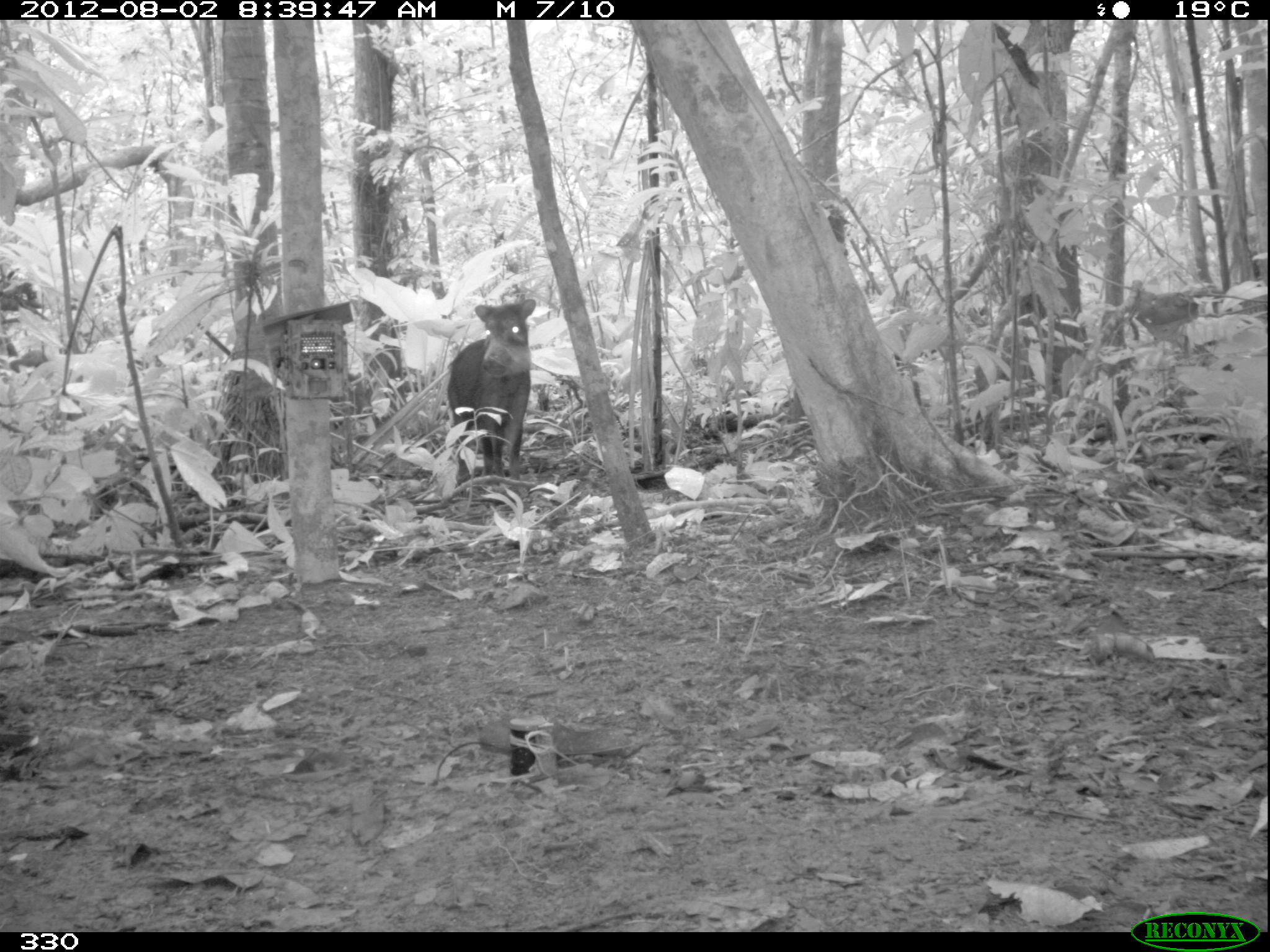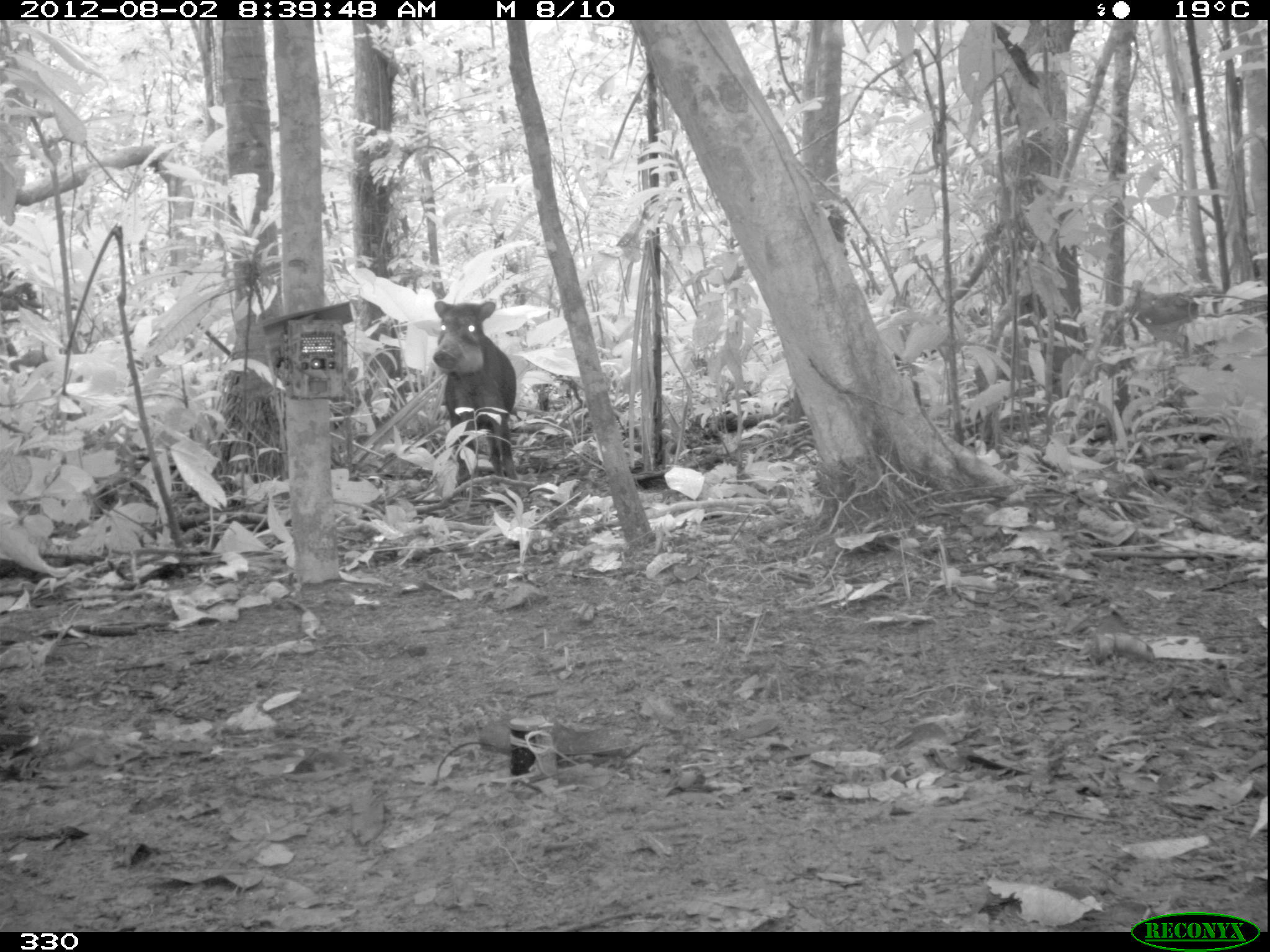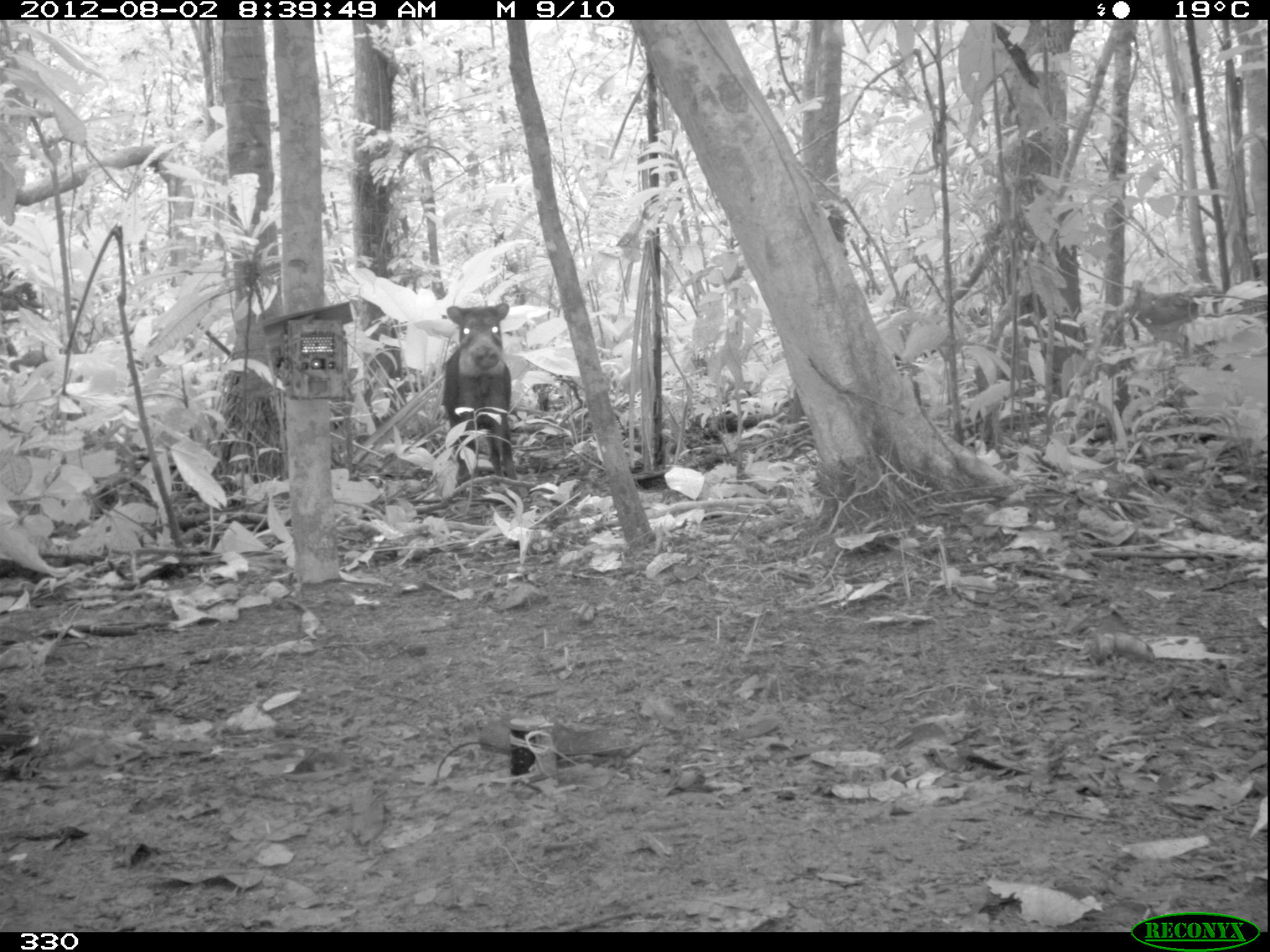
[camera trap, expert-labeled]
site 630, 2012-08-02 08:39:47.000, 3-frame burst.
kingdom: Animalia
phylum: Chordata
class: Mammalia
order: Artiodactyla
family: Tayassuidae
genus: Tayassu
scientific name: Tayassu pecari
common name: white-lipped peccary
Tayassu pecari (white-lipped peccary).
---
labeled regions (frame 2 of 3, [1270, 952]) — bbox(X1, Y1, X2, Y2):
tayassu pecari: bbox(431, 299, 520, 484)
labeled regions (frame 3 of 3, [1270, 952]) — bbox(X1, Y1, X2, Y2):
tayassu pecari: bbox(440, 300, 519, 484)